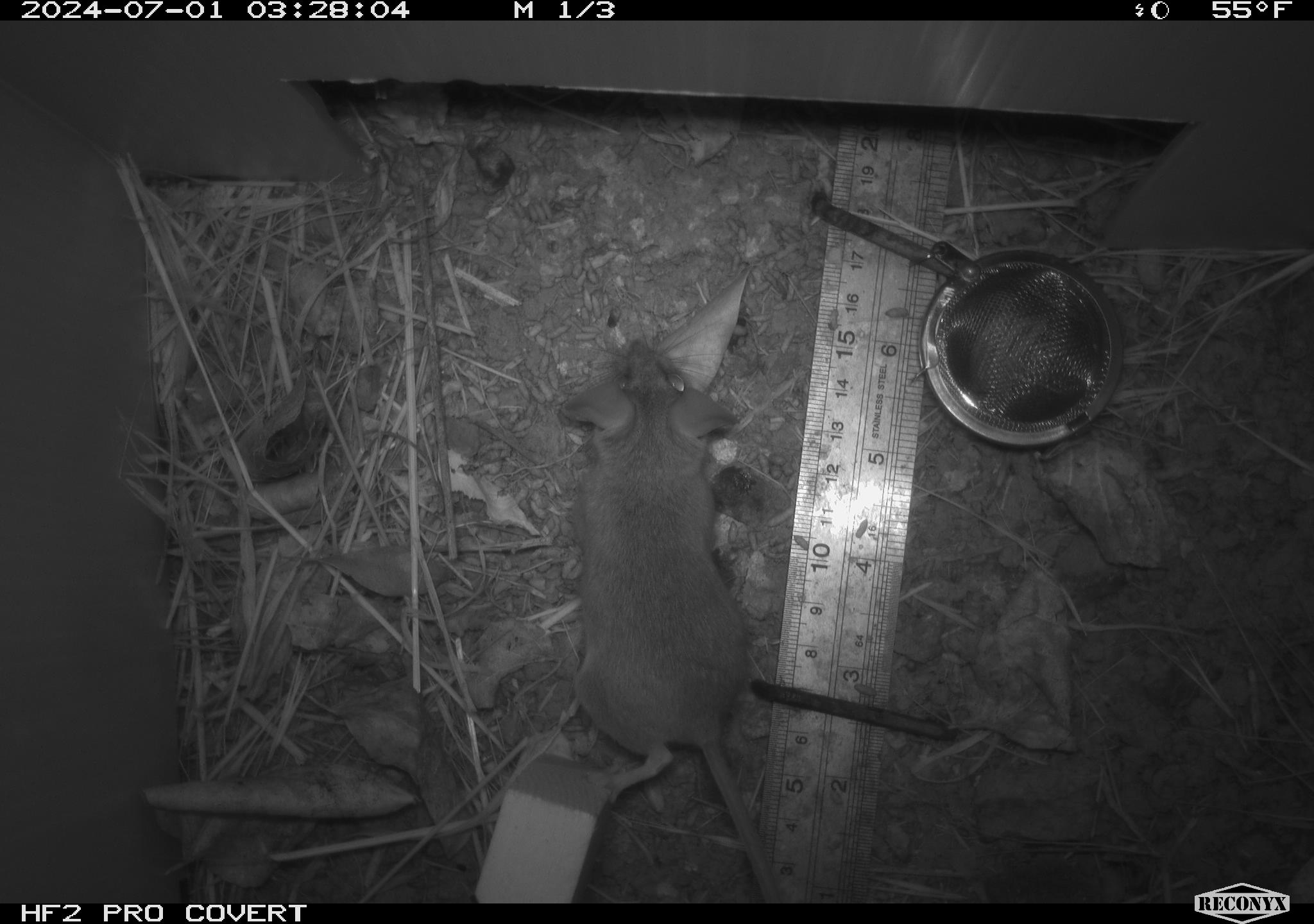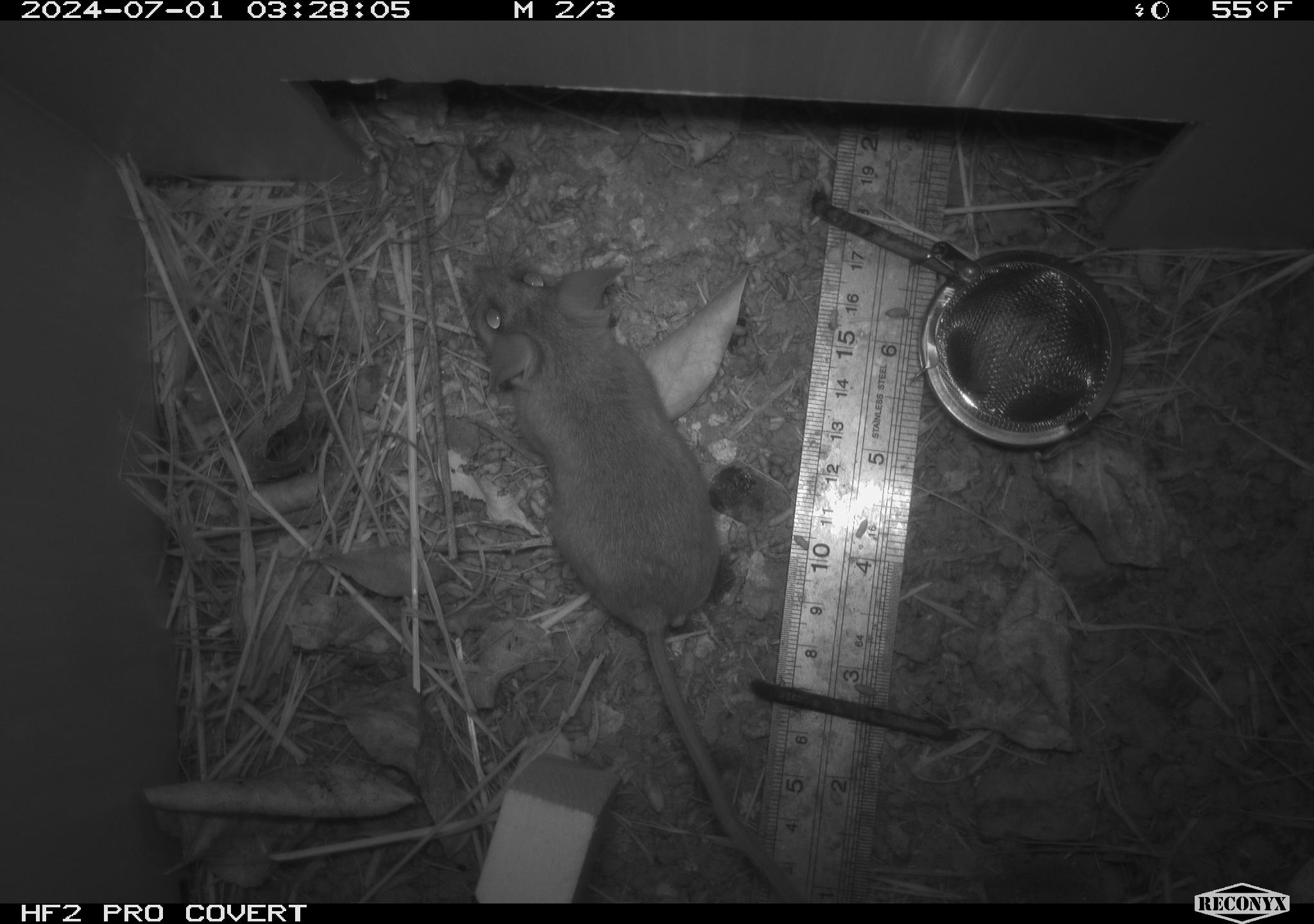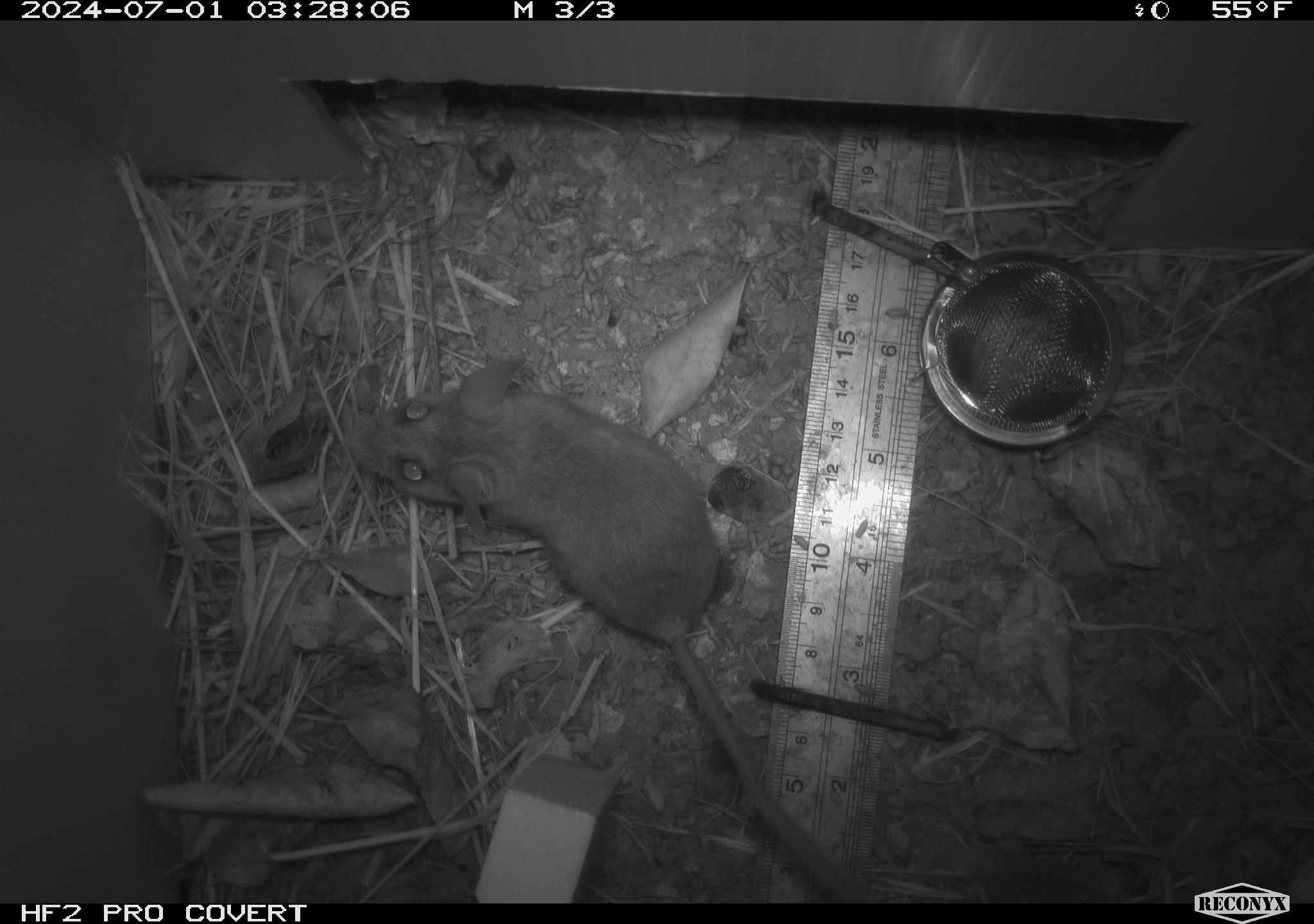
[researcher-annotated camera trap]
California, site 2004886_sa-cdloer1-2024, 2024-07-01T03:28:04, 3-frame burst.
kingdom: Animalia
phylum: Chordata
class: Mammalia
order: Rodentia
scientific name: Rodentia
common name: mouse species